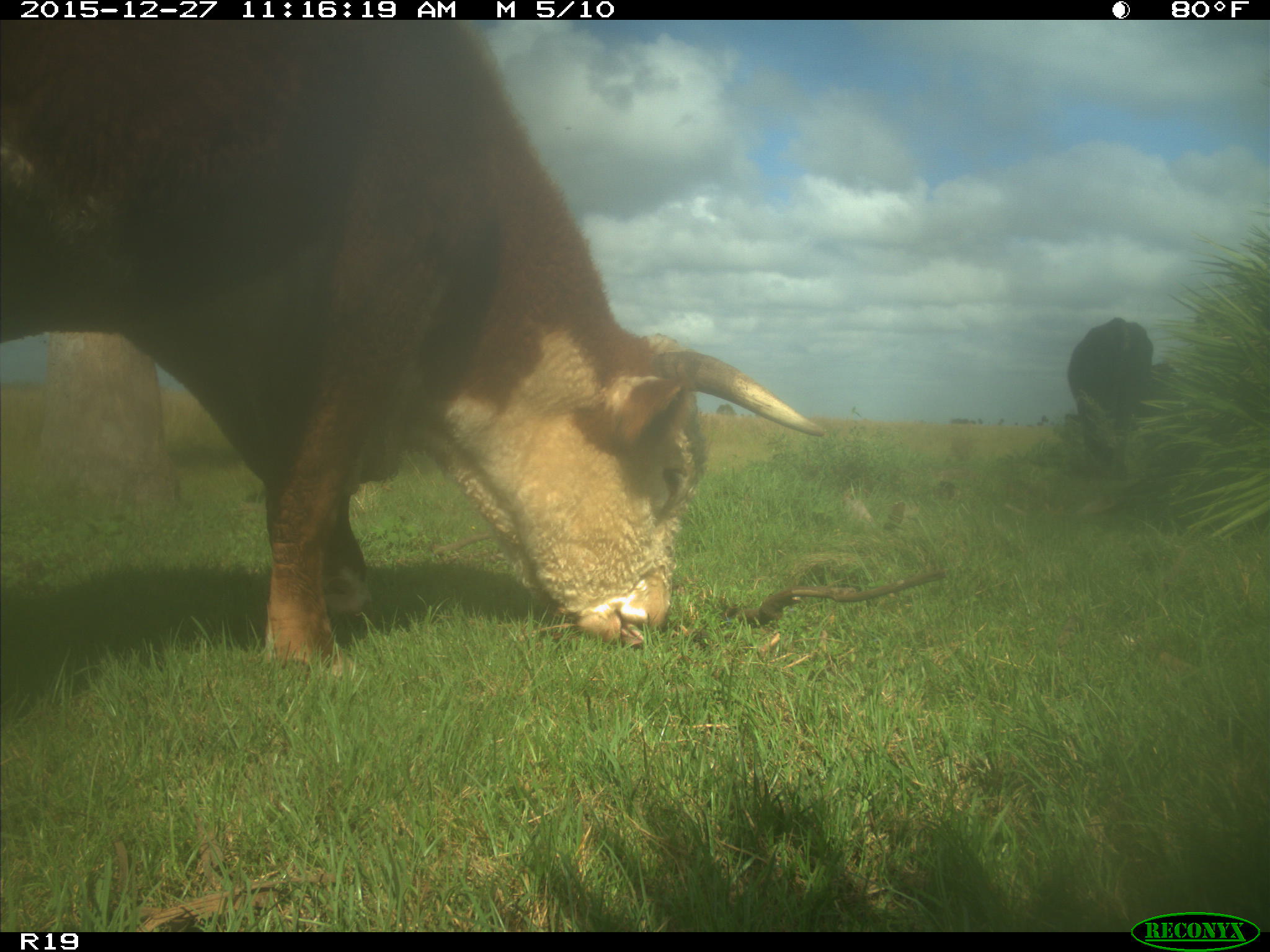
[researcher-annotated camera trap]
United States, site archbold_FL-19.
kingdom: Animalia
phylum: Chordata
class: Mammalia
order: Artiodactyla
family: Bovidae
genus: Bos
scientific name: Bos taurus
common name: domestic cow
Bos taurus (domestic cow).